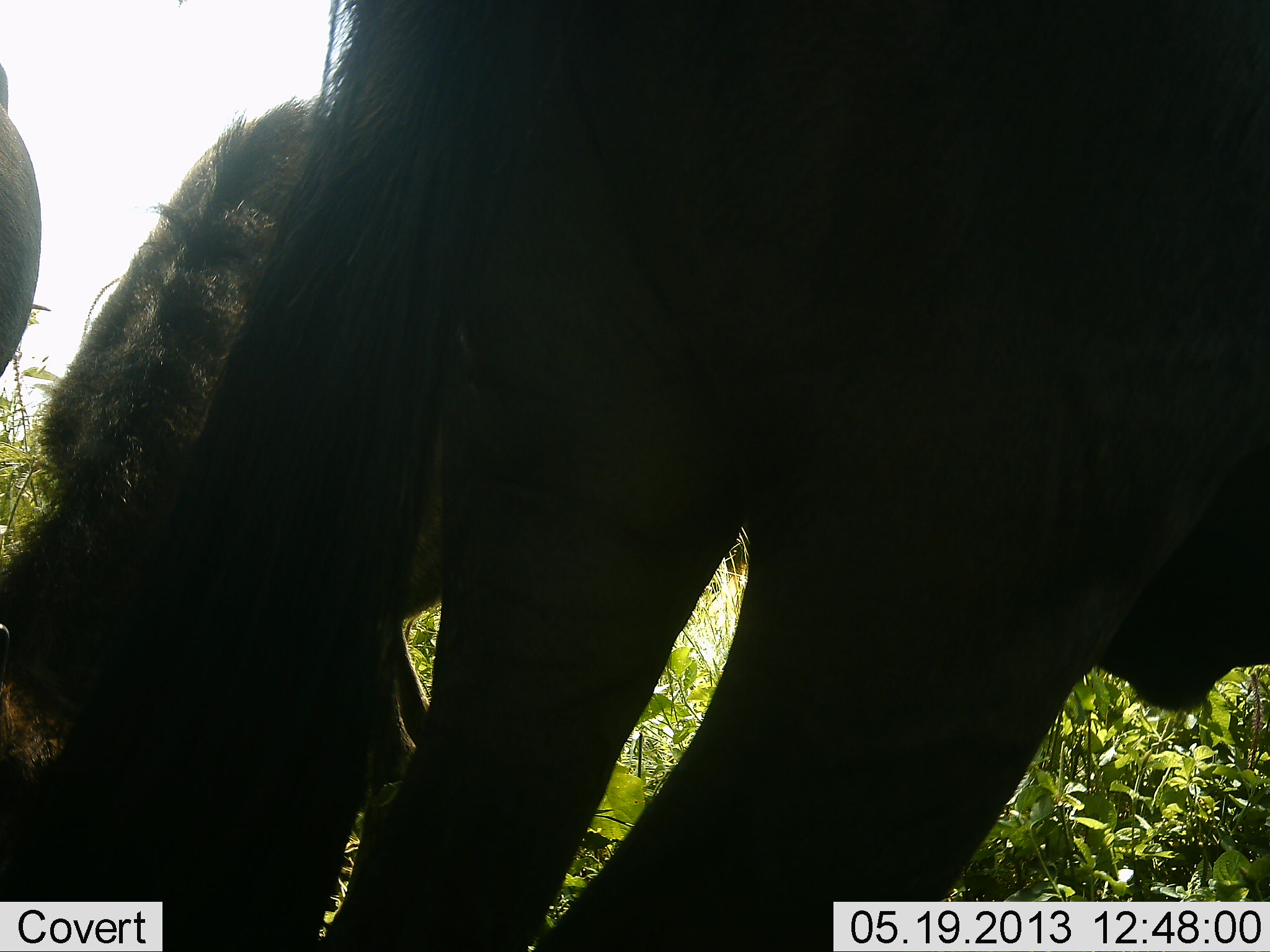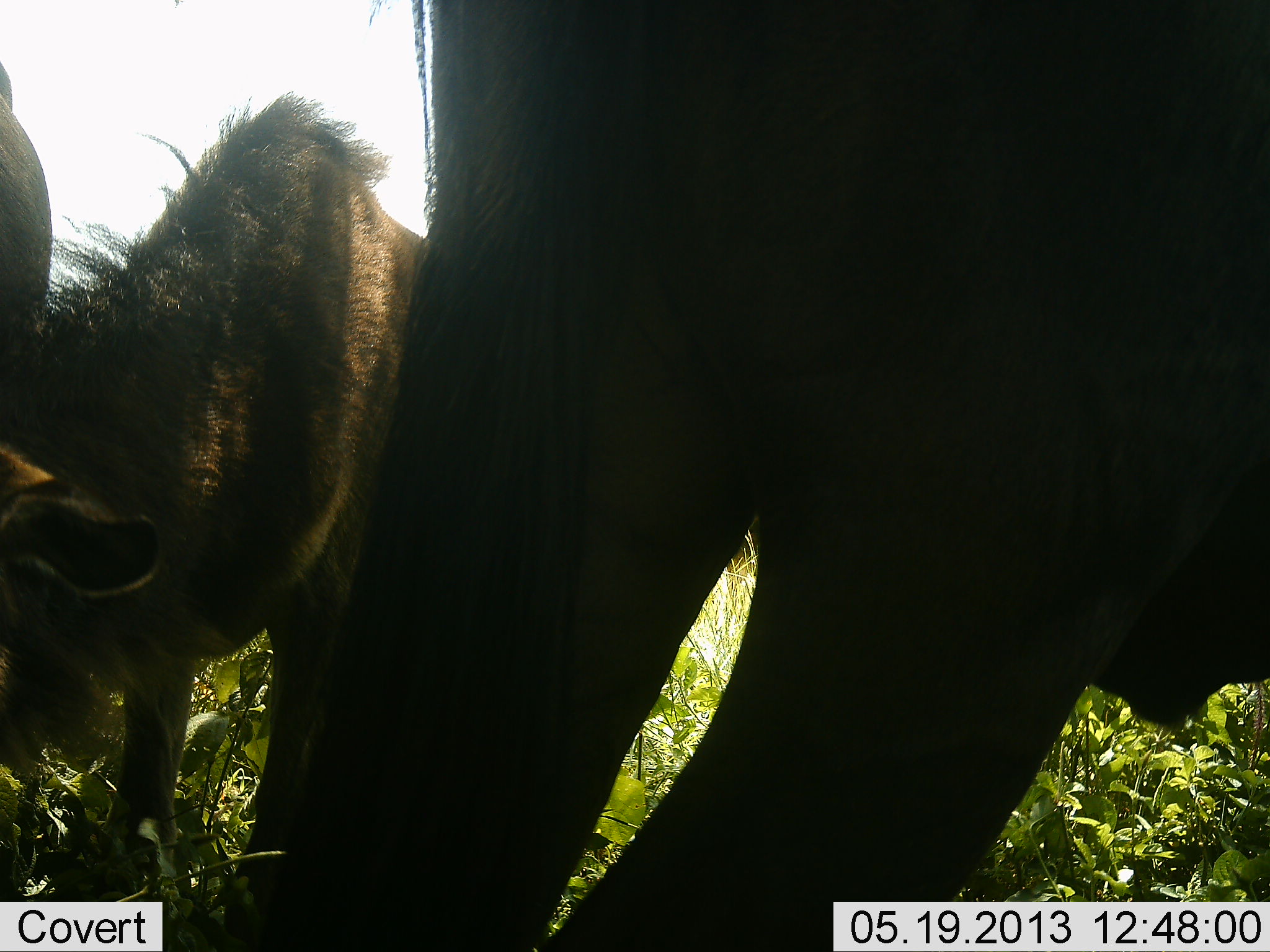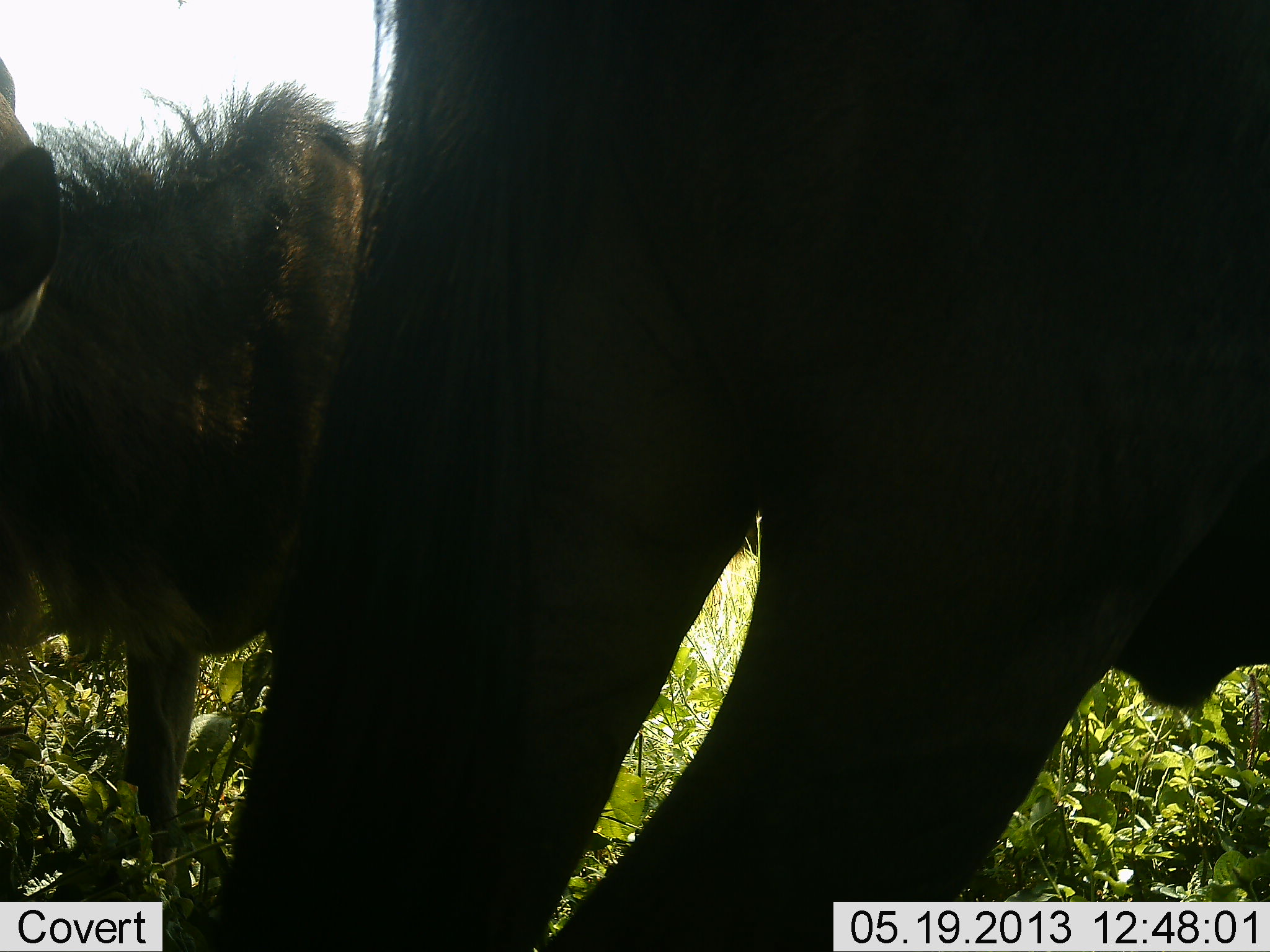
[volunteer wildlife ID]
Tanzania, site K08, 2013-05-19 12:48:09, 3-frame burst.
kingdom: Animalia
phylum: Chordata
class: Mammalia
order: Artiodactyla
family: Bovidae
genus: Connochaetes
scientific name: Connochaetes taurinus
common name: blue wildebeest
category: wildebeest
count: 3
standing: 80%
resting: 0%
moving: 7%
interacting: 0%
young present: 40%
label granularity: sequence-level